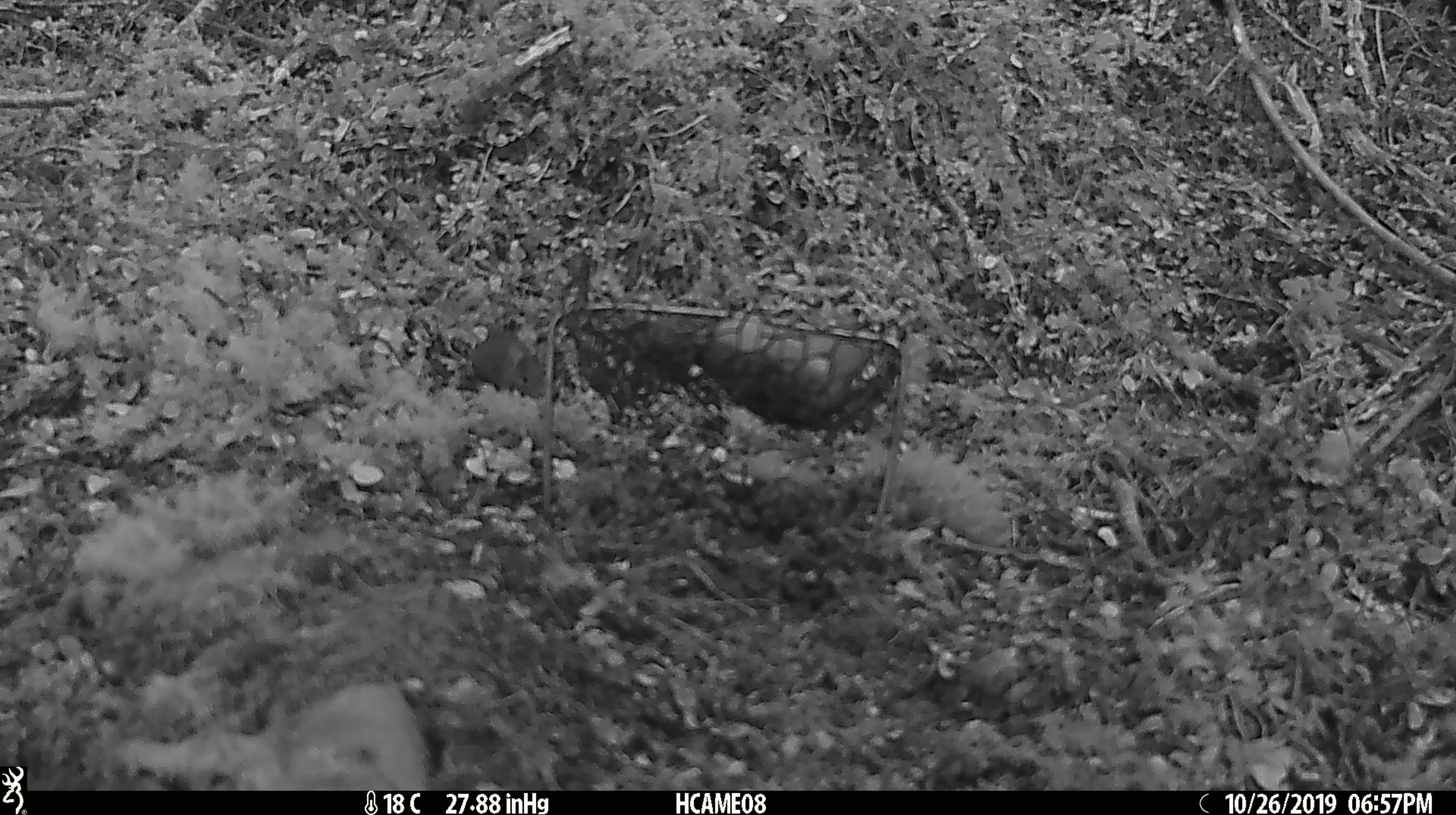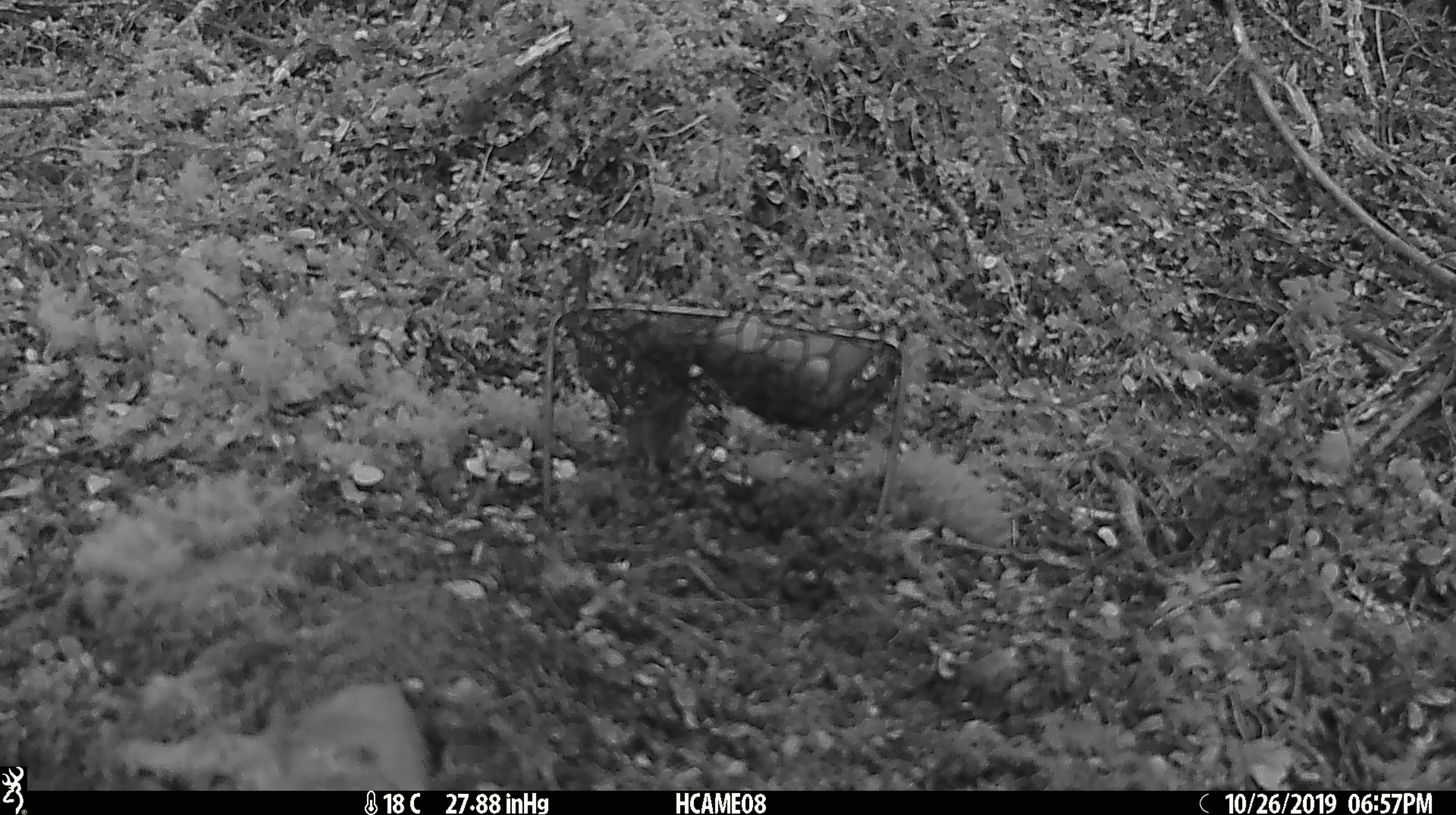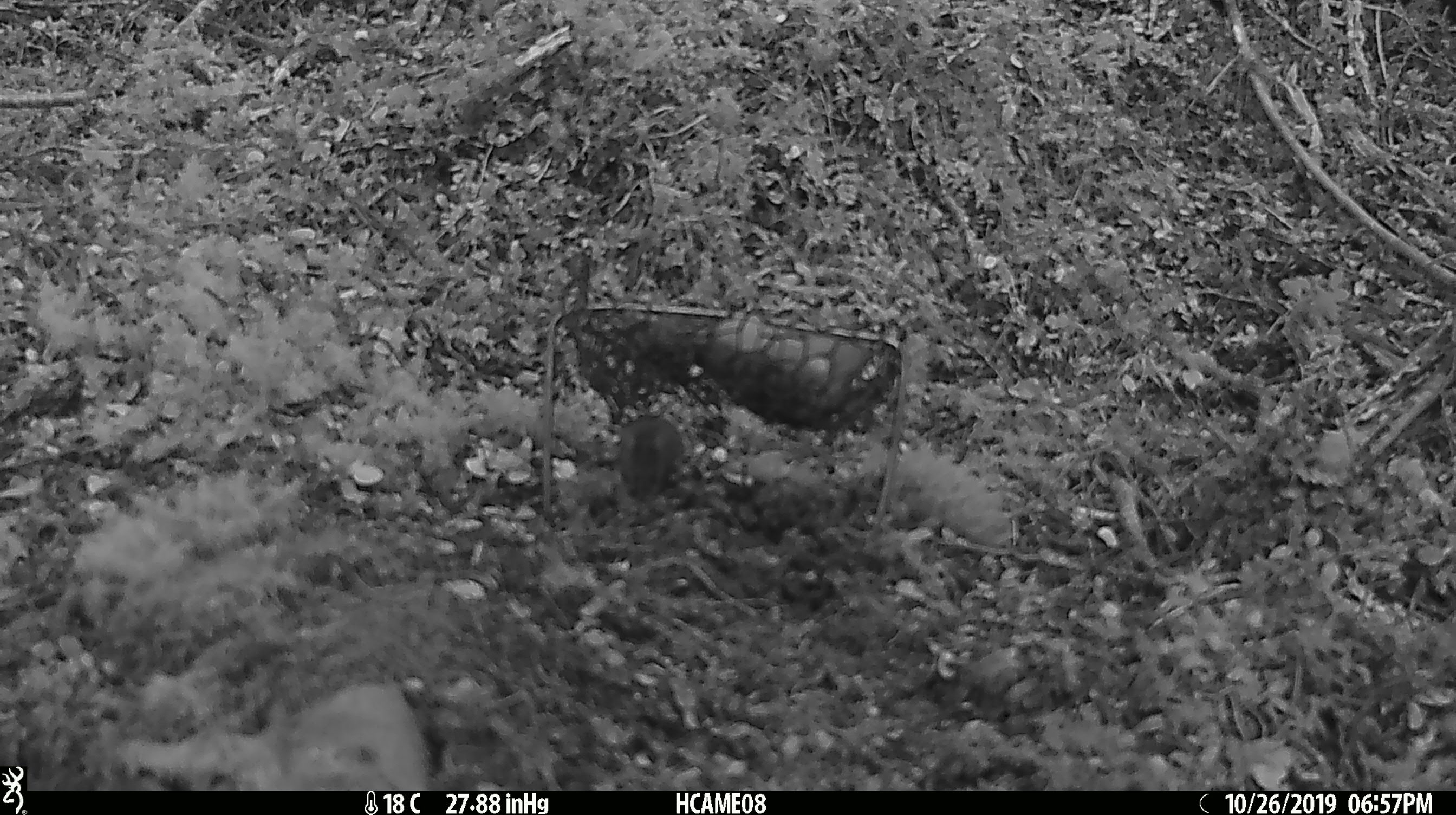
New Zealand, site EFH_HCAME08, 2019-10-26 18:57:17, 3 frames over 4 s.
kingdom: Animalia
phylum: Chordata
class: Mammalia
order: Rodentia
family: Muridae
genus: Mus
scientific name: Mus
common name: mouse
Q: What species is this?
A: Mouse (Mus).